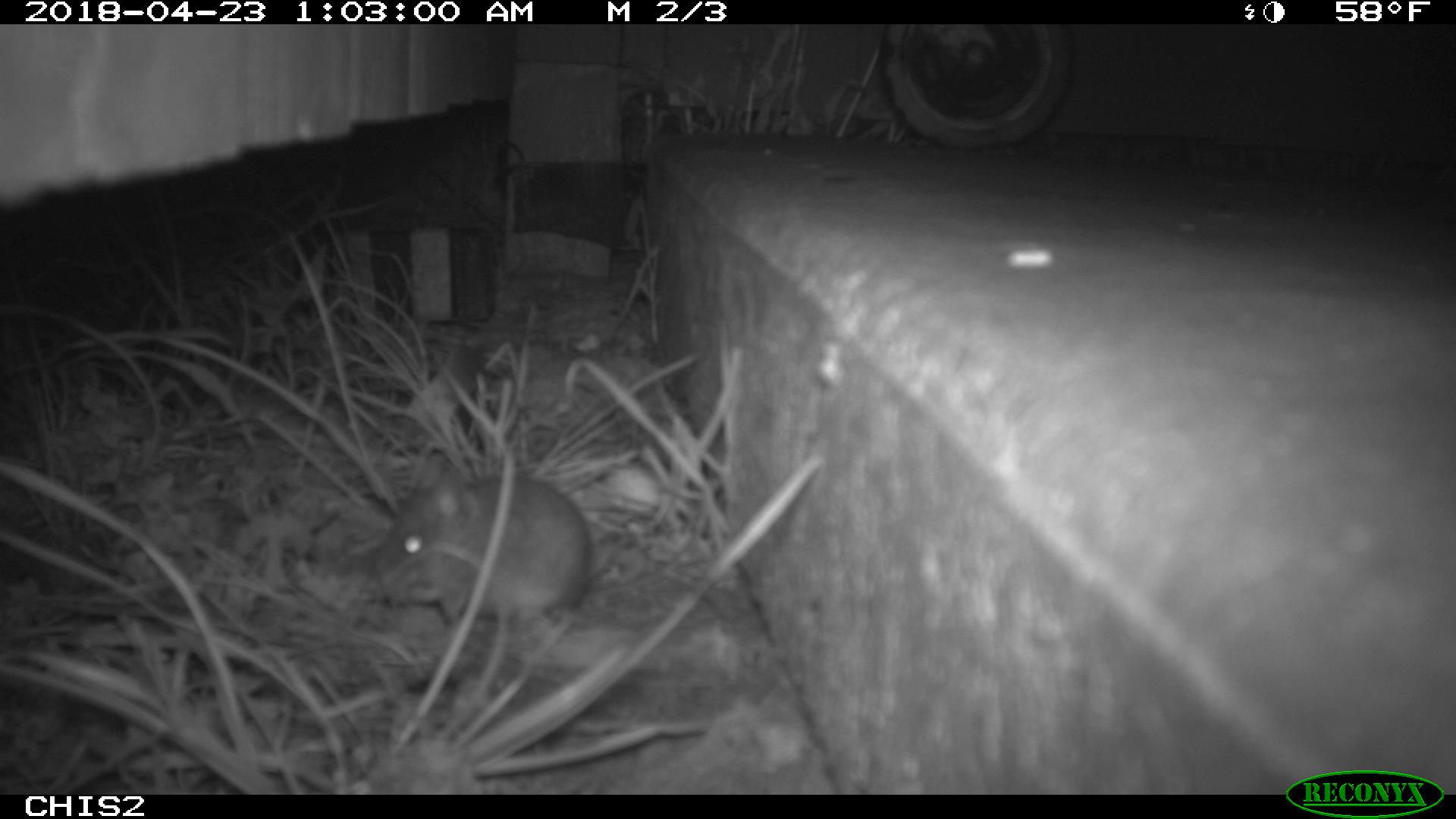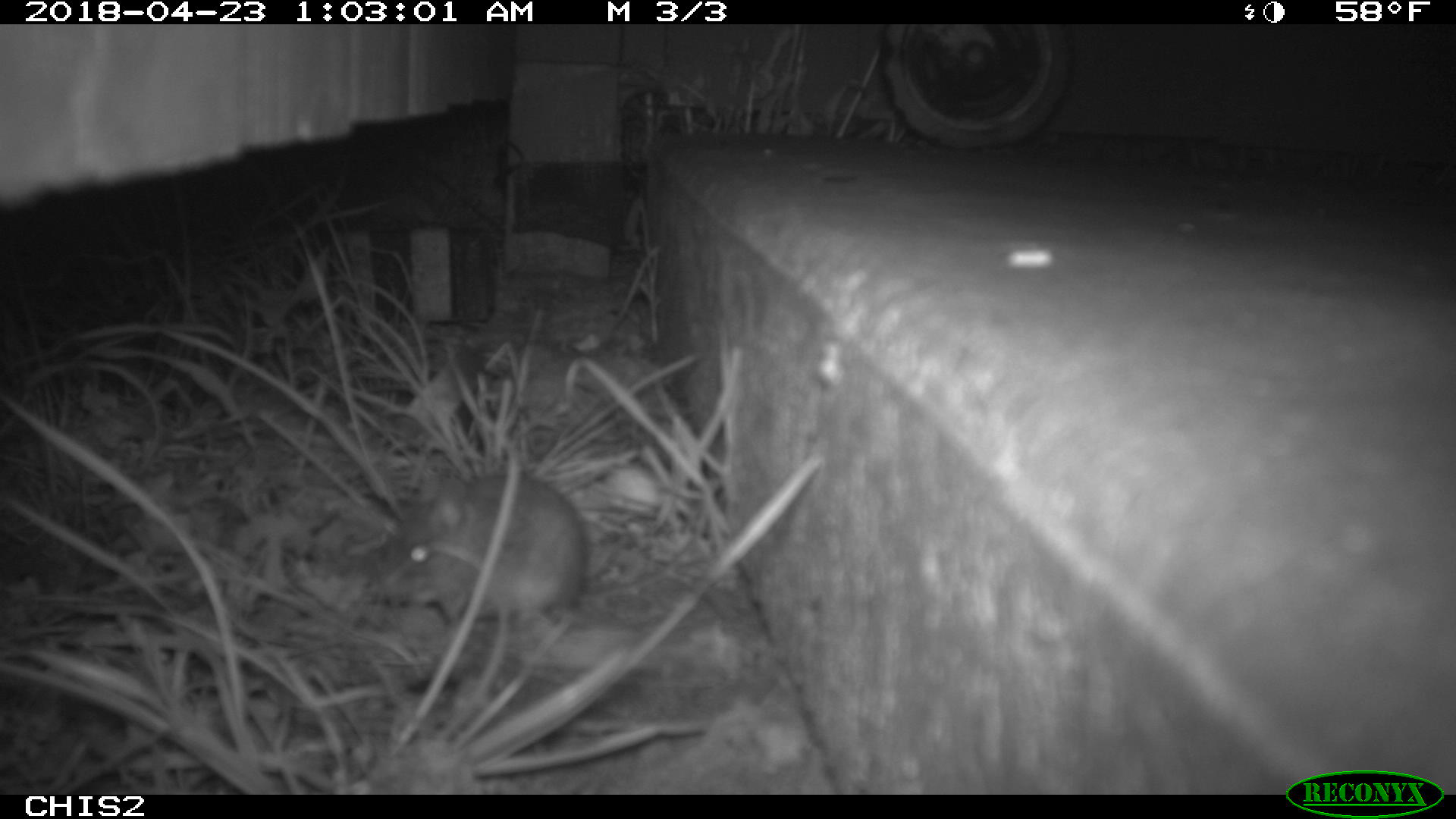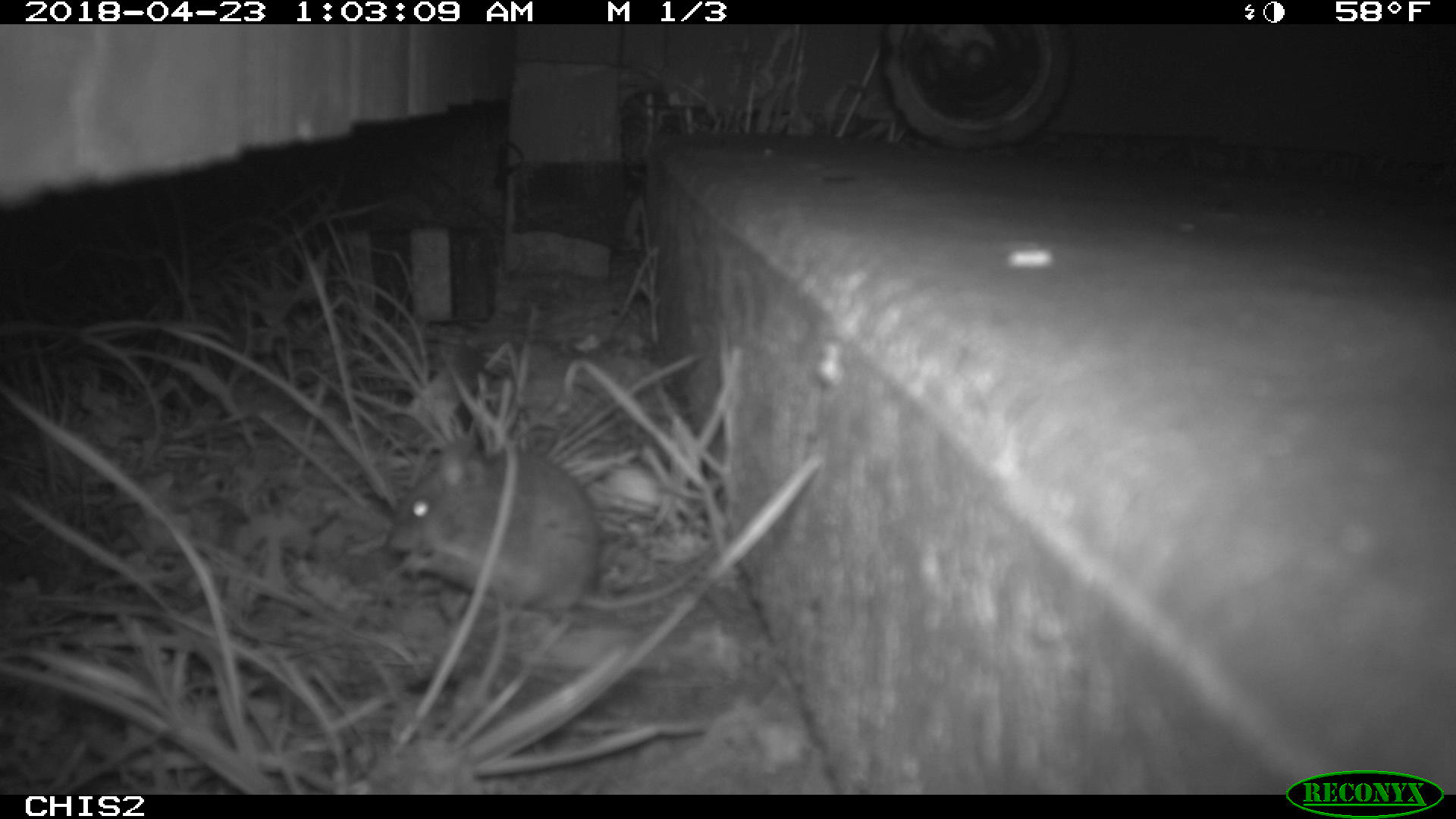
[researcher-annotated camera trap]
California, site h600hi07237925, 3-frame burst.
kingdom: Animalia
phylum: Chordata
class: Mammalia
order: Rodentia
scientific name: Rodentia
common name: rodent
Rodent (Rodentia).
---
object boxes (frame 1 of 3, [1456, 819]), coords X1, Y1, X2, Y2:
rodent: 370, 444, 590, 629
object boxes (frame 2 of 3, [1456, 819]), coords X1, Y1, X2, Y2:
rodent: 381, 469, 584, 631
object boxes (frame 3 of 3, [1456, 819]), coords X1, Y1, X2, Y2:
rodent: 381, 433, 720, 611